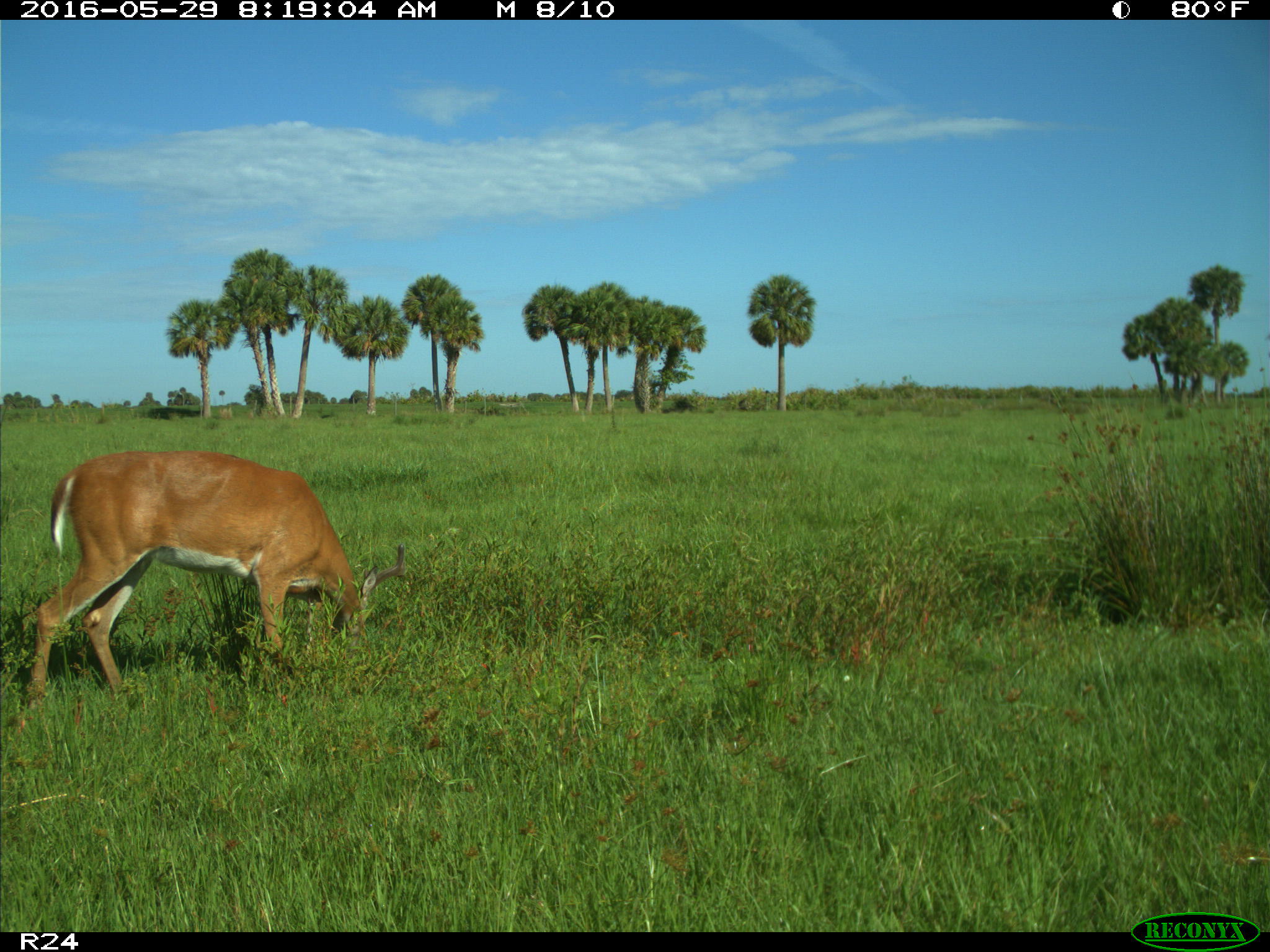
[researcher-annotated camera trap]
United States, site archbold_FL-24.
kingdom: Animalia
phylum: Chordata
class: Mammalia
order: Artiodactyla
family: Cervidae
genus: Odocoileus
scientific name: Odocoileus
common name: deer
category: unidentified deer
Unidentified deer (deer) (Odocoileus).